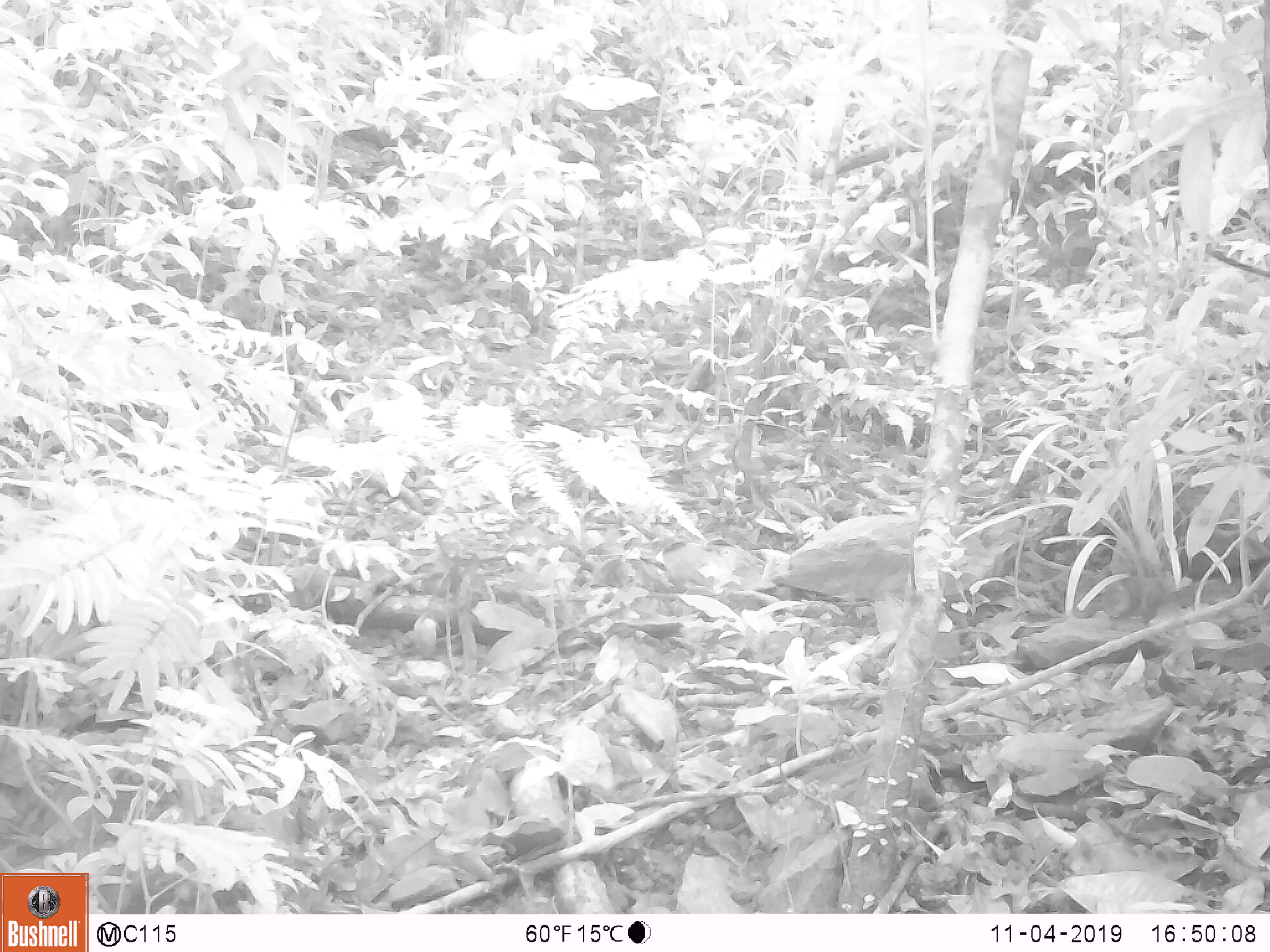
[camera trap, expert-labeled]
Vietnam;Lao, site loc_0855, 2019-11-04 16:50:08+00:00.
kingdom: Animalia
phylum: Chordata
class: Mammalia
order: Rodentia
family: Sciuridae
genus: Dremomys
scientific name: Dremomys rufigenis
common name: red-cheeked squirrel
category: red cheeked squirrel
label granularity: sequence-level